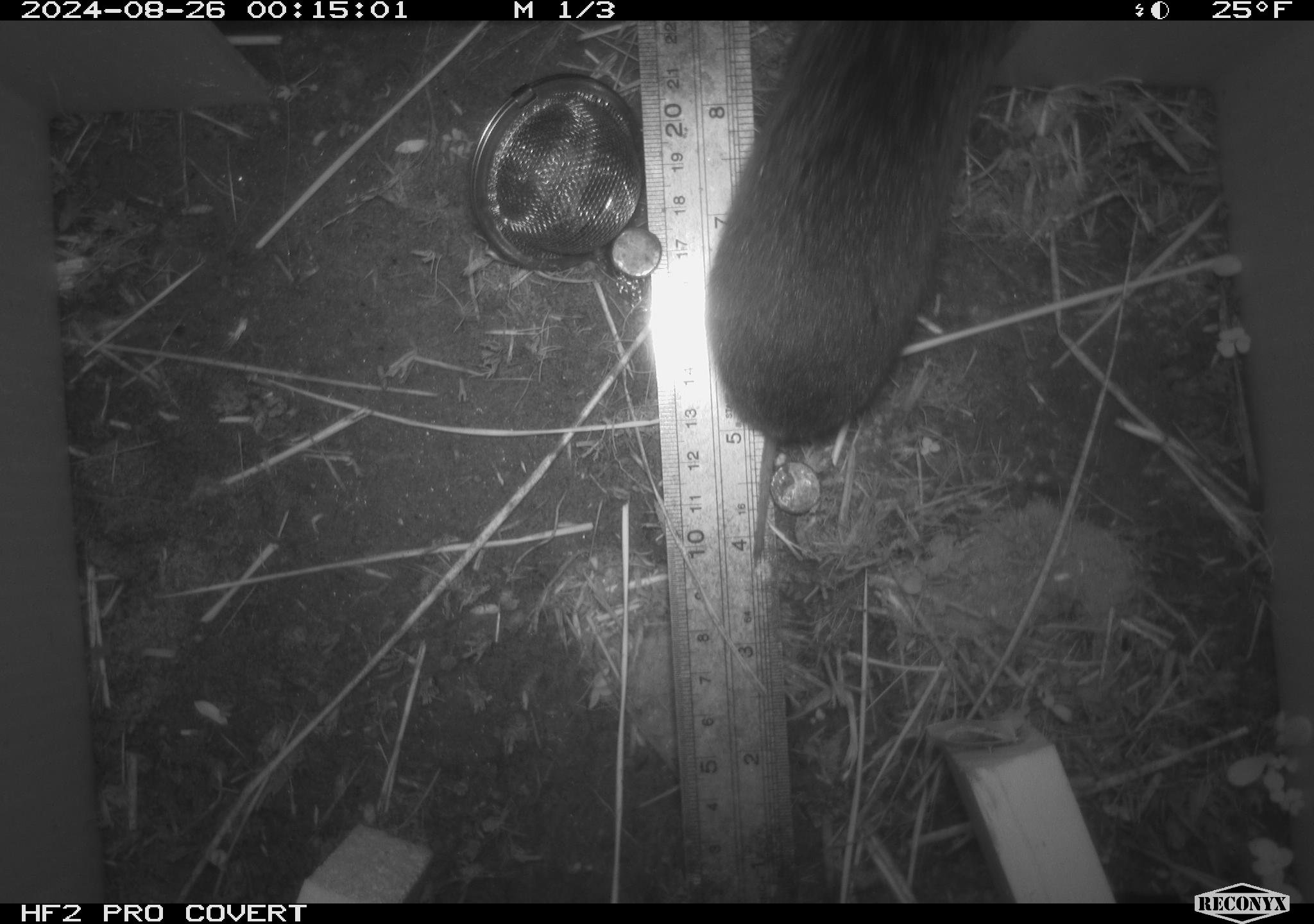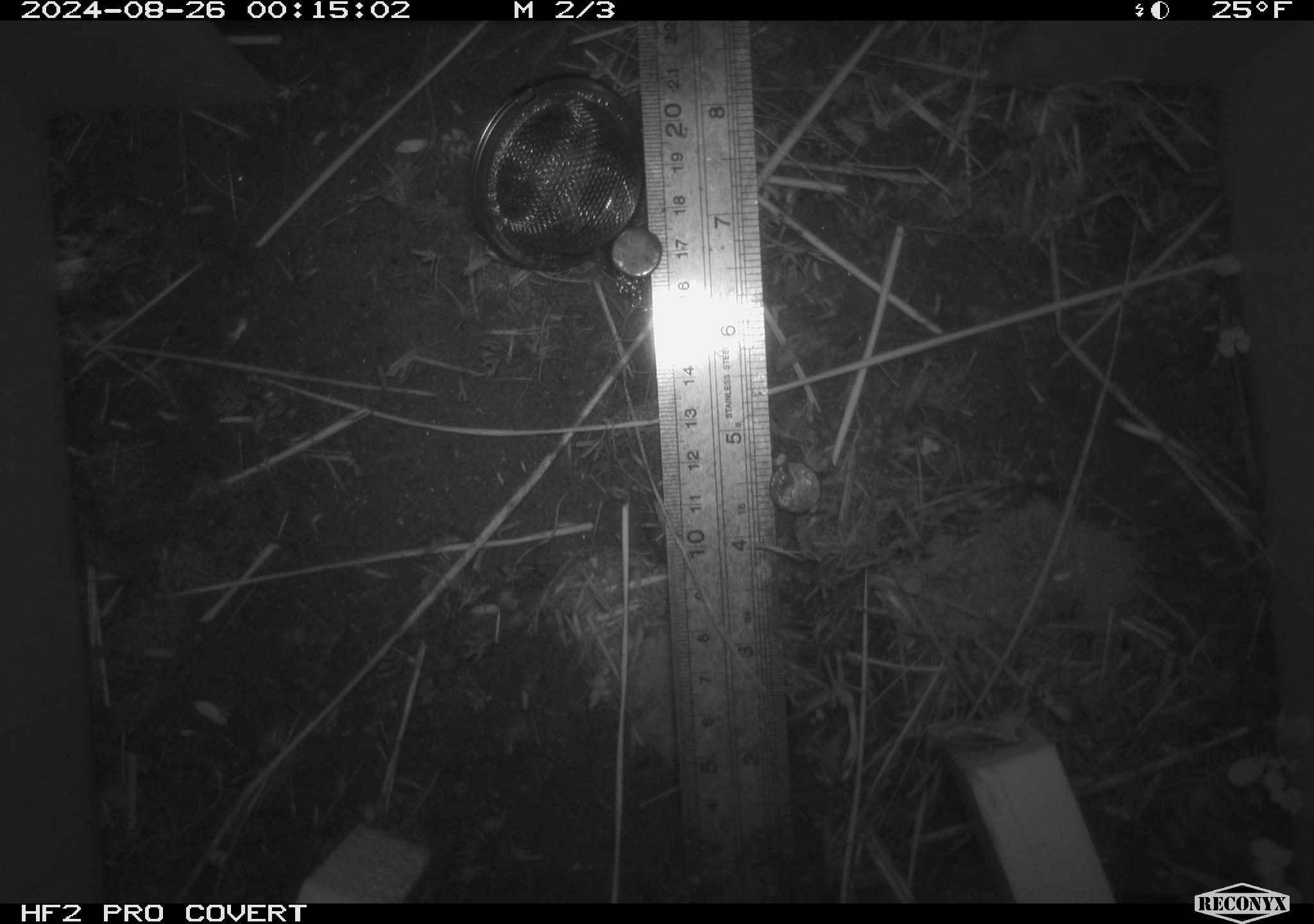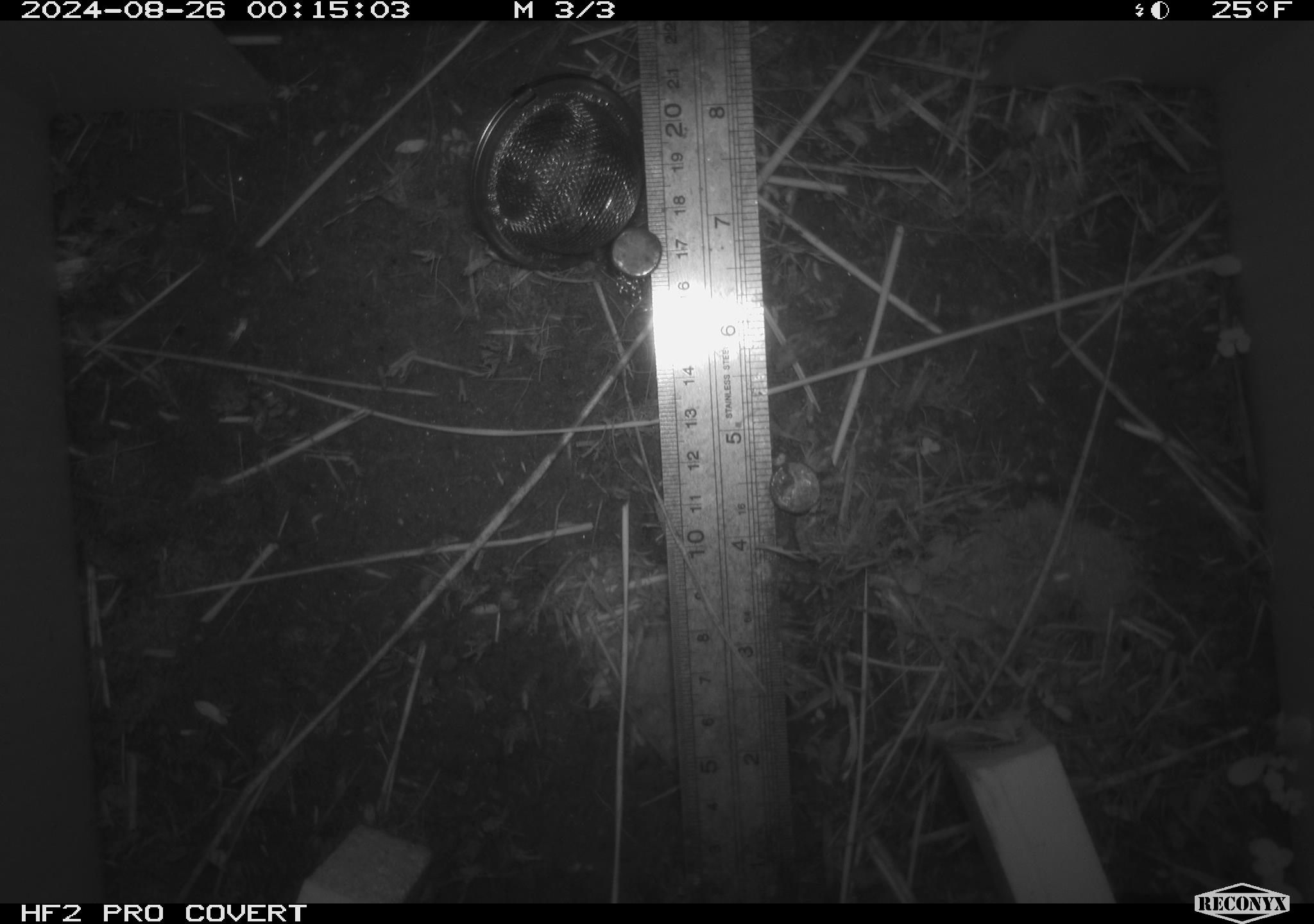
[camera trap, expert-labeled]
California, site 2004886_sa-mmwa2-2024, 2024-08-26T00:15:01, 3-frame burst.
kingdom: Animalia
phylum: Chordata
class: Mammalia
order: Rodentia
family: Cricetidae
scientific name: Arvicolinae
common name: voles, lemmings, and muskrats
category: arvicolinae subfamily